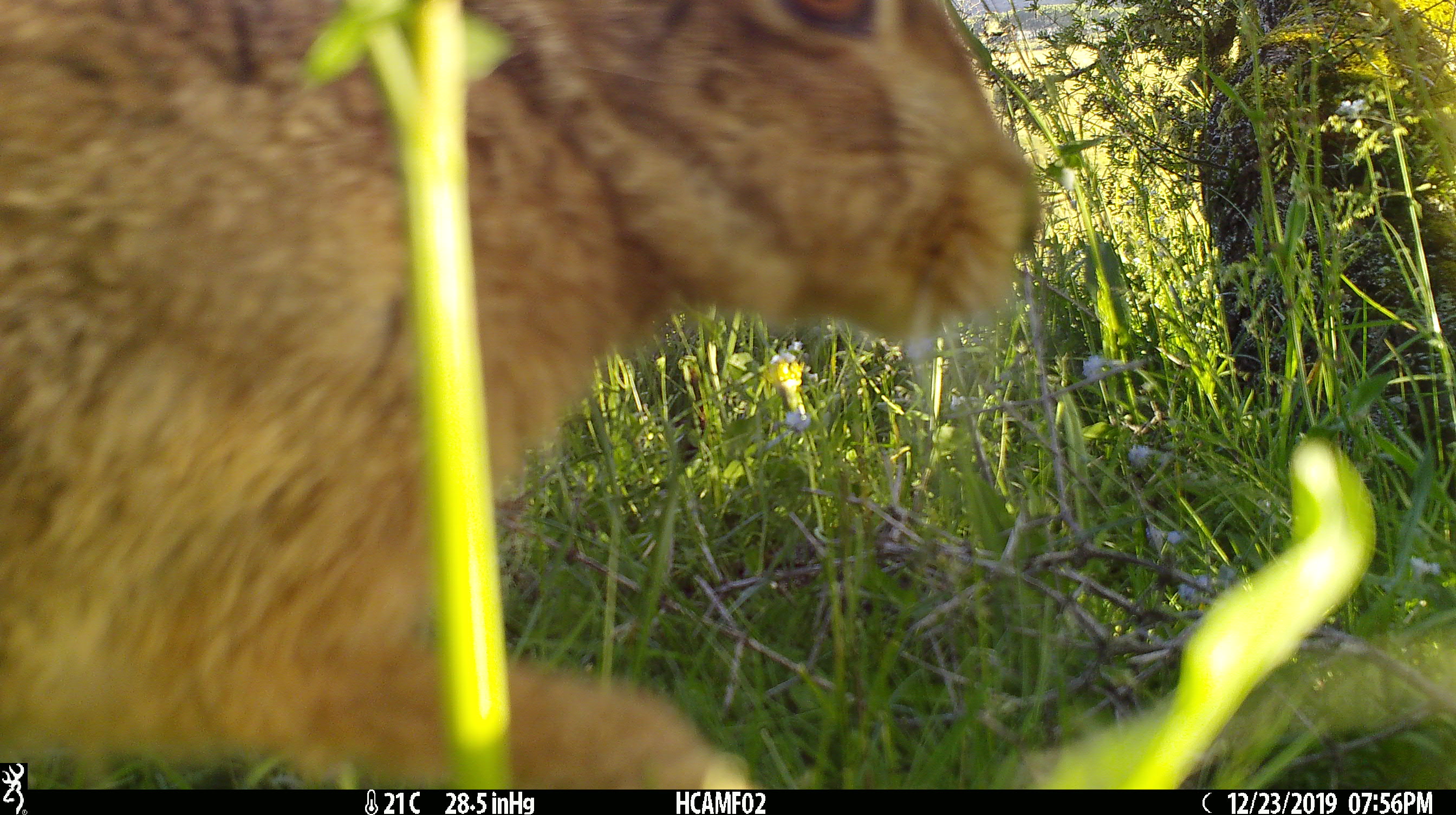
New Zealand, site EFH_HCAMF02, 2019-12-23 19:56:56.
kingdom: Animalia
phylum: Chordata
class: Mammalia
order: Lagomorpha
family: Leporidae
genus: Lepus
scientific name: Lepus europaeus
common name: brown hare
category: hare